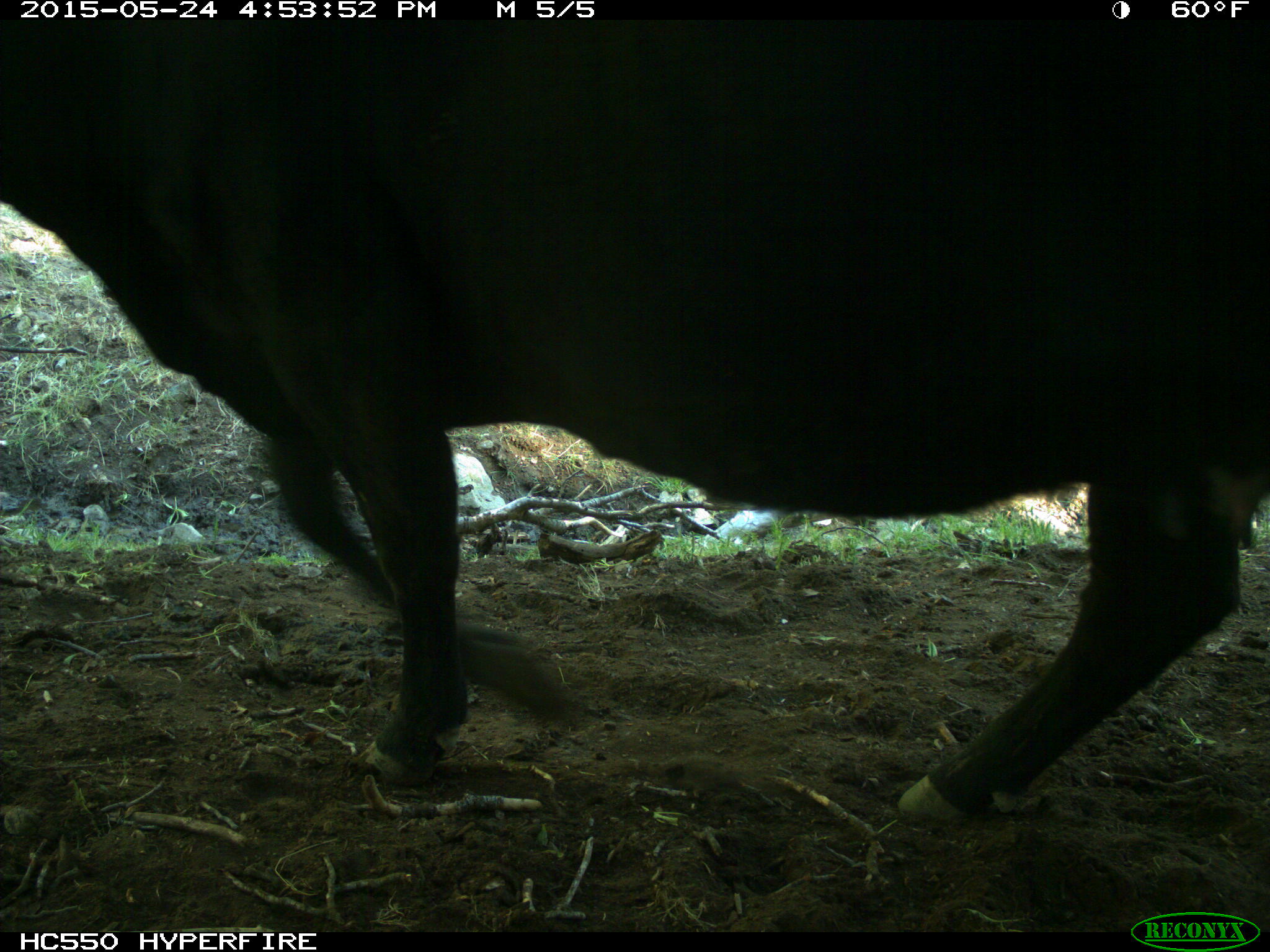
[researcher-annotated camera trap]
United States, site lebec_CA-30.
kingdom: Animalia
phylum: Chordata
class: Mammalia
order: Artiodactyla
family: Bovidae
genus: Bos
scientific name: Bos taurus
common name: domestic cow